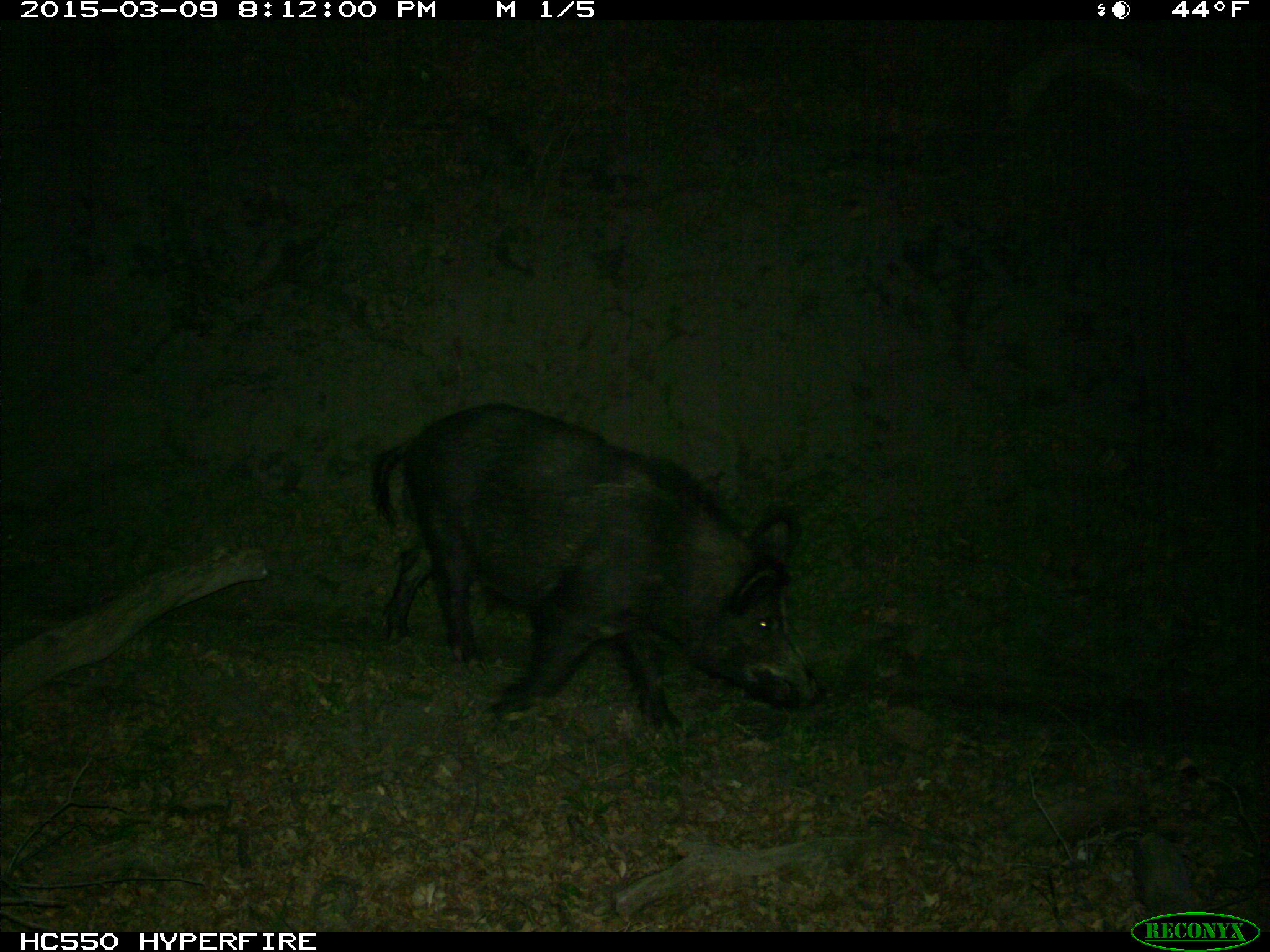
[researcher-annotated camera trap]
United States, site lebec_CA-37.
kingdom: Animalia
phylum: Chordata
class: Mammalia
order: Artiodactyla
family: Suidae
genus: Sus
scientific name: Sus scrofa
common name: wild boar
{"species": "Sus scrofa (wild boar)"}